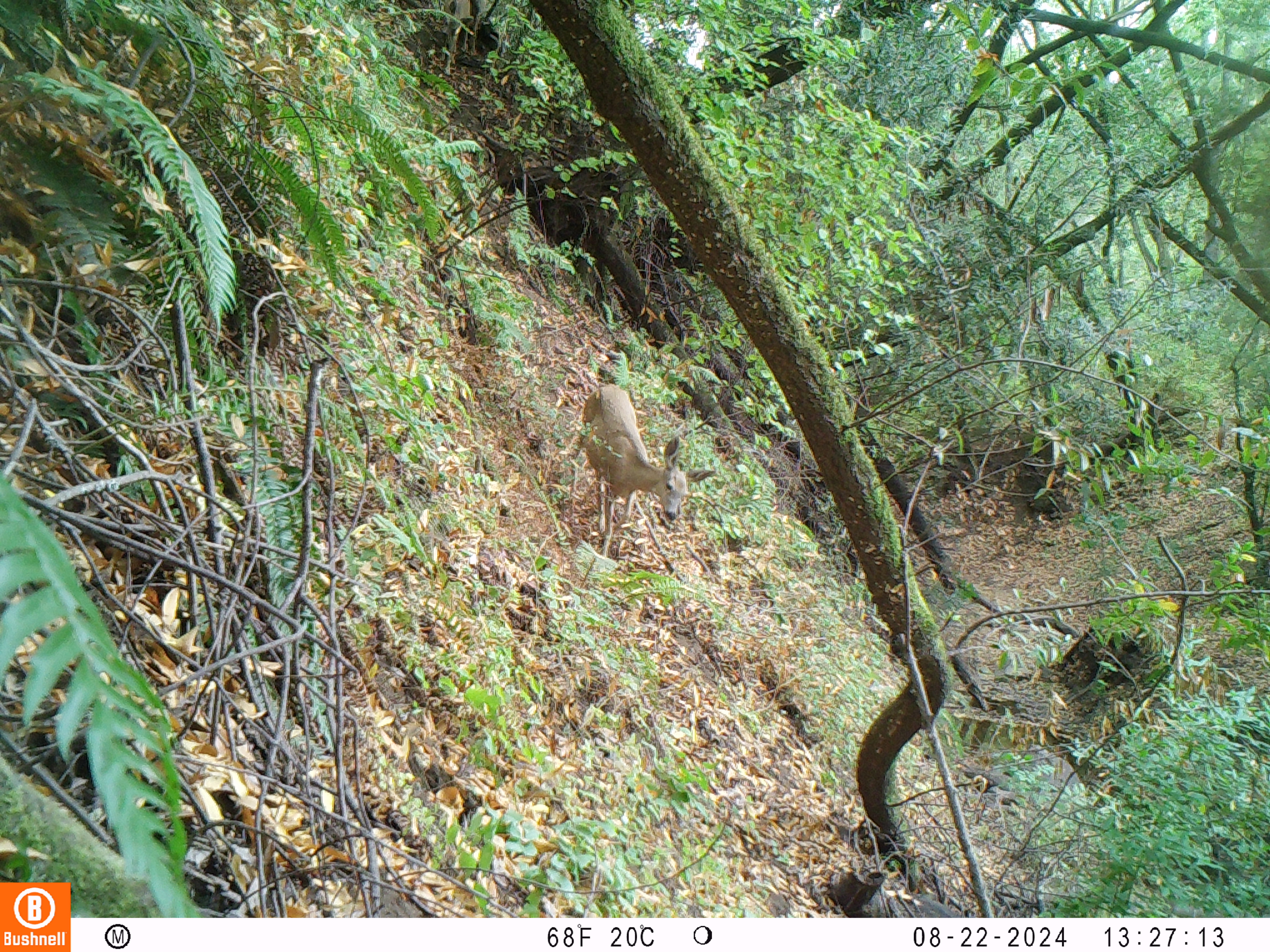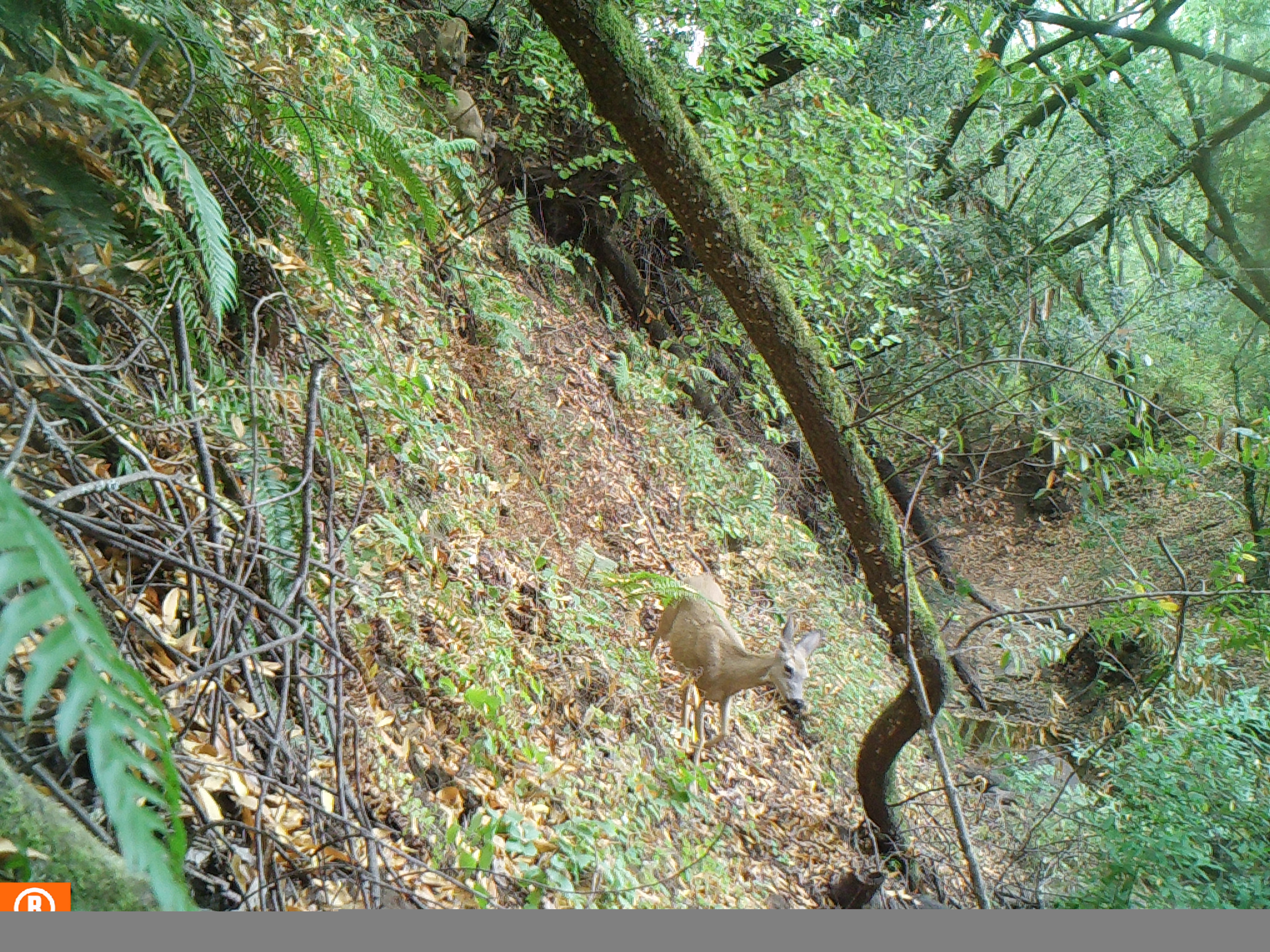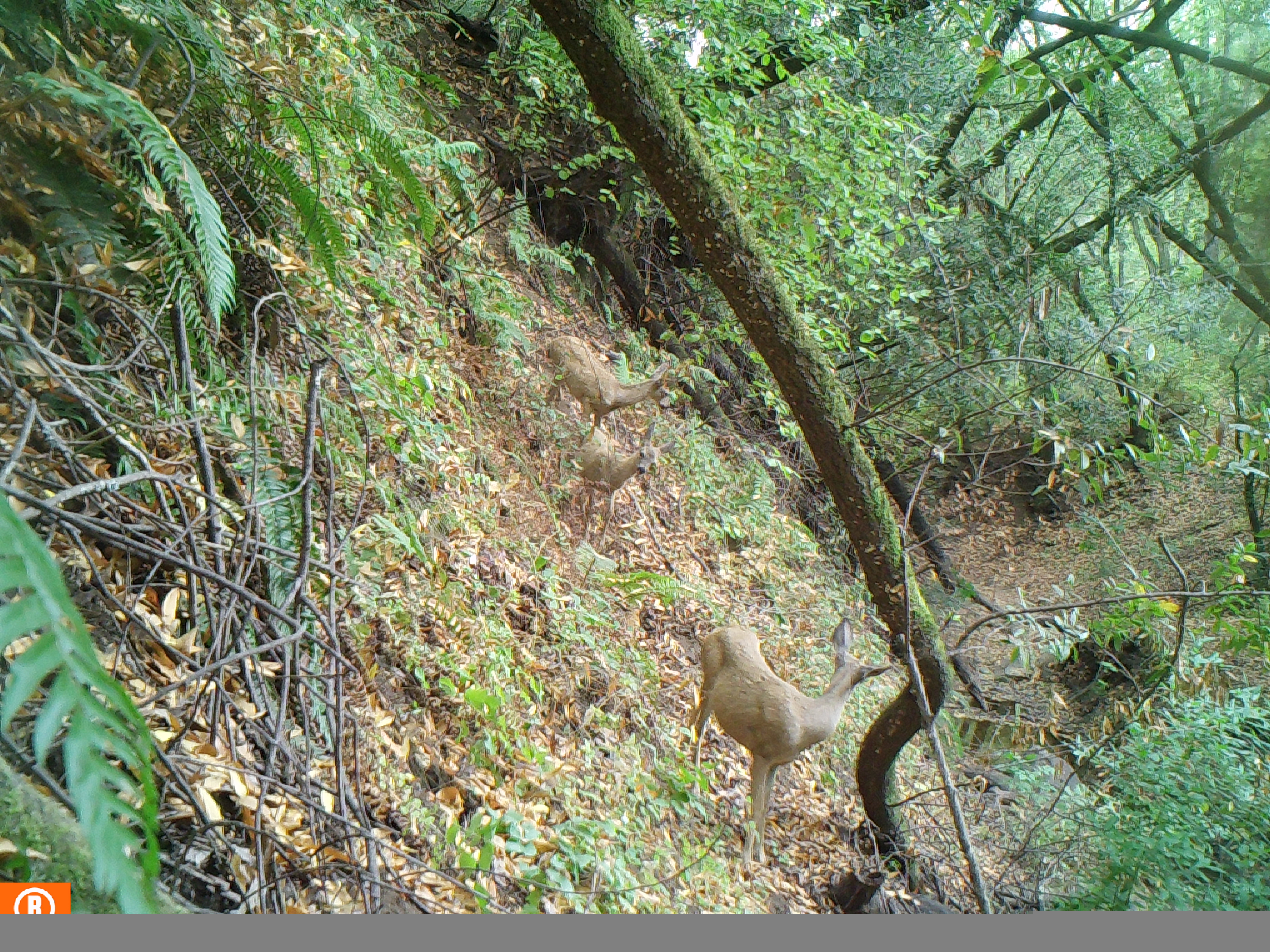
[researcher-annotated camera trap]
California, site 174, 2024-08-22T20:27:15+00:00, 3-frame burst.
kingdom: Animalia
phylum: Chordata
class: Mammalia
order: Artiodactyla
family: Cervidae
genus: Odocoileus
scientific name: Odocoileus hemionus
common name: mule deer